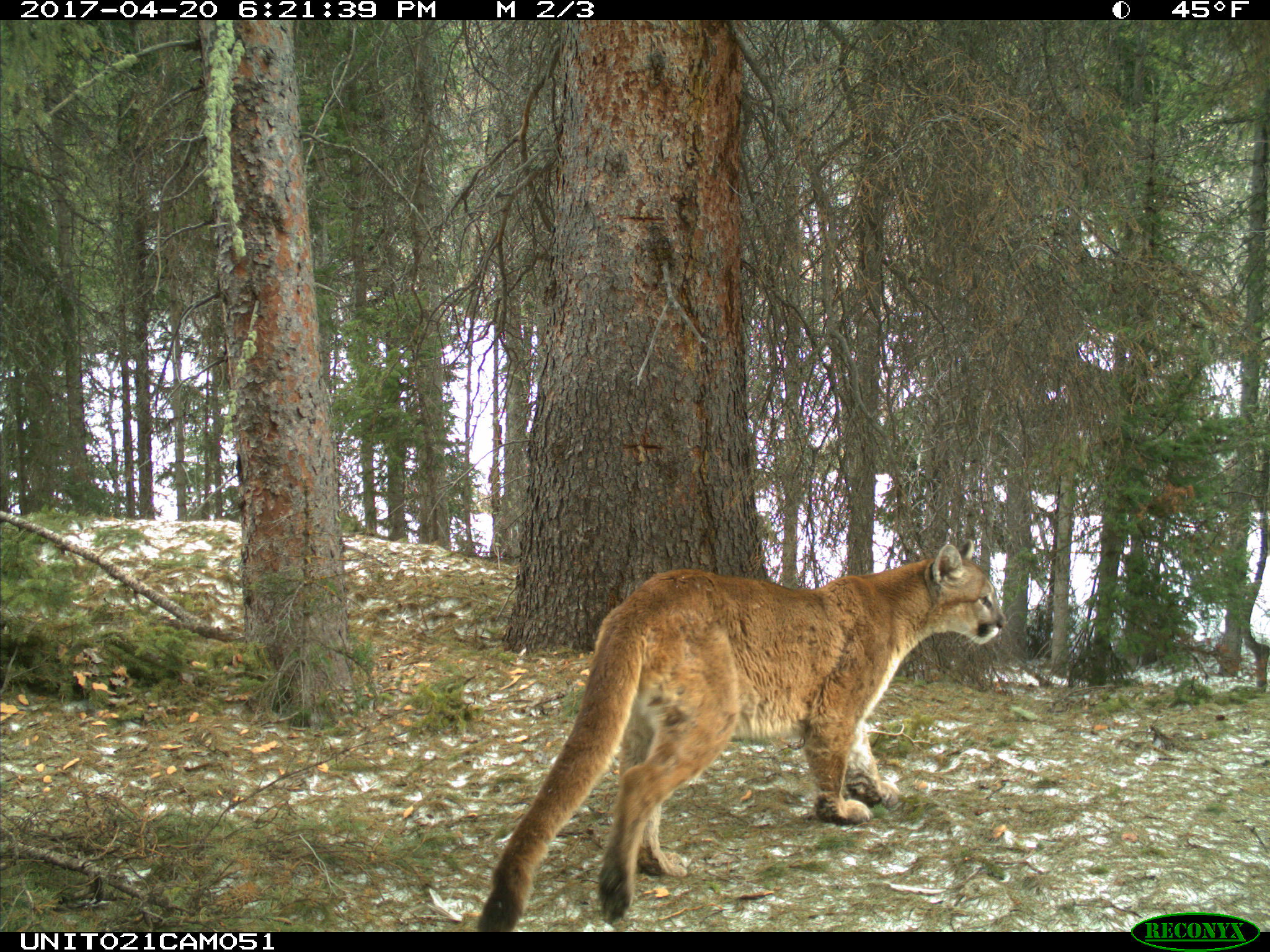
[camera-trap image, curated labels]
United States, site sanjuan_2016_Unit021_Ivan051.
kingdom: Animalia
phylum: Chordata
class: Mammalia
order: Carnivora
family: Felidae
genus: Puma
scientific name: Puma concolor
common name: mountain lion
Puma concolor (mountain lion).